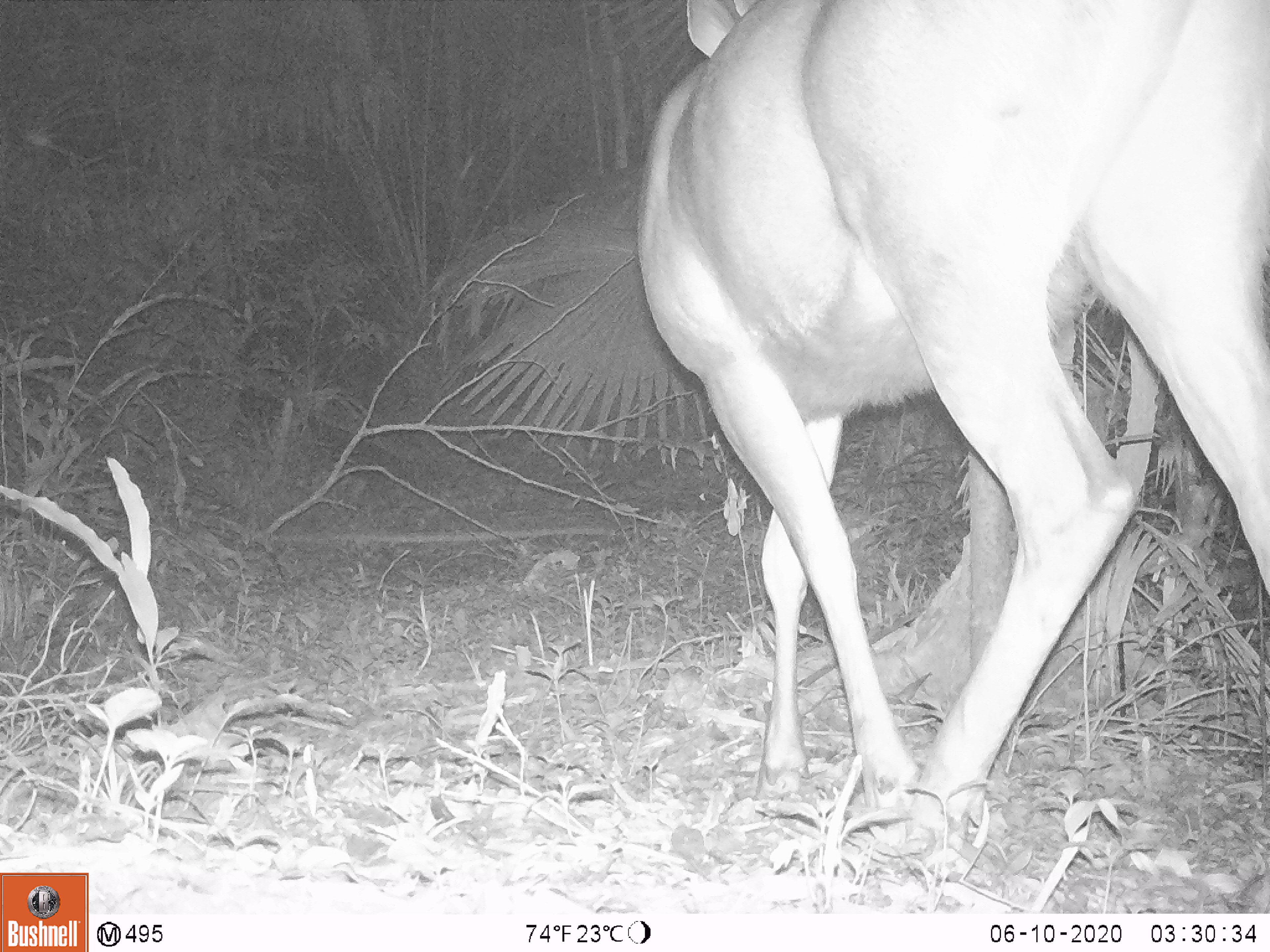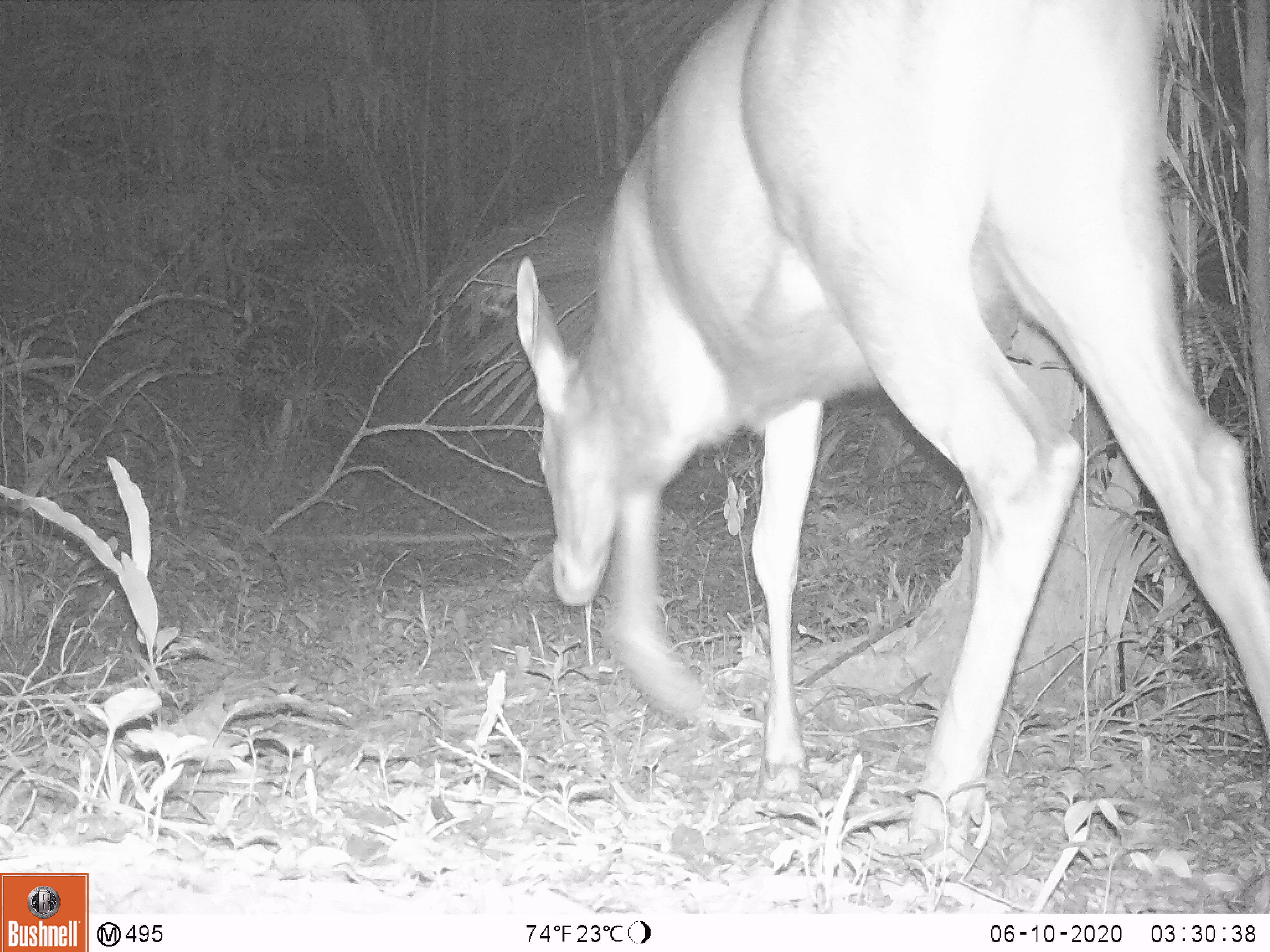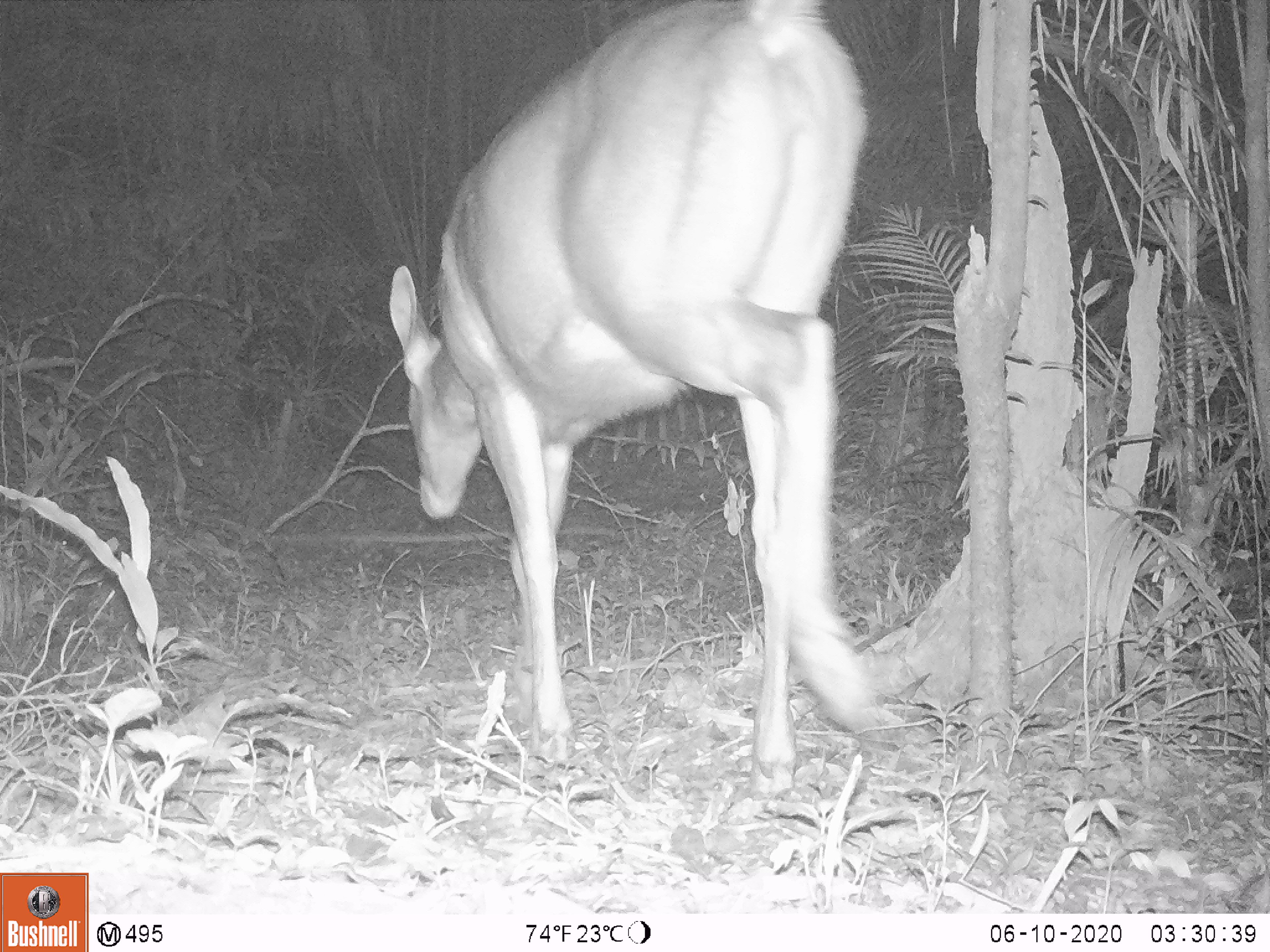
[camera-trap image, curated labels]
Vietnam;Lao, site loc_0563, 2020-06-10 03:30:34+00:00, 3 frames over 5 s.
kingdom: Animalia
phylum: Chordata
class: Mammalia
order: Artiodactyla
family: Cervidae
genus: Rusa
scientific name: Rusa unicolor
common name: sambar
Sambar (Rusa unicolor). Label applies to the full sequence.